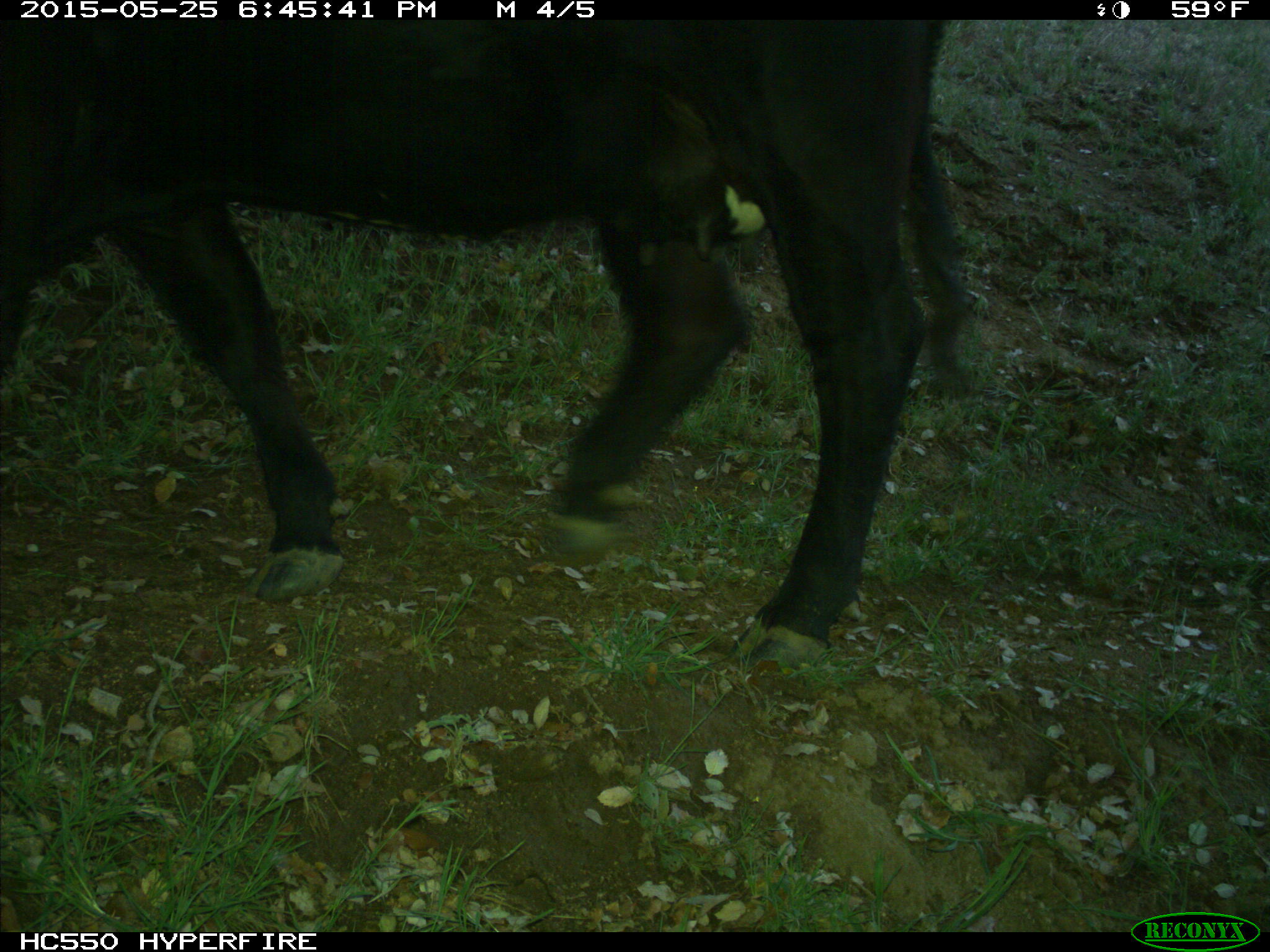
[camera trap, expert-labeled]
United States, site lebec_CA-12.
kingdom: Animalia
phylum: Chordata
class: Mammalia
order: Artiodactyla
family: Bovidae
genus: Bos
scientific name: Bos taurus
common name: domestic cow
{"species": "Bos taurus (domestic cow)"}